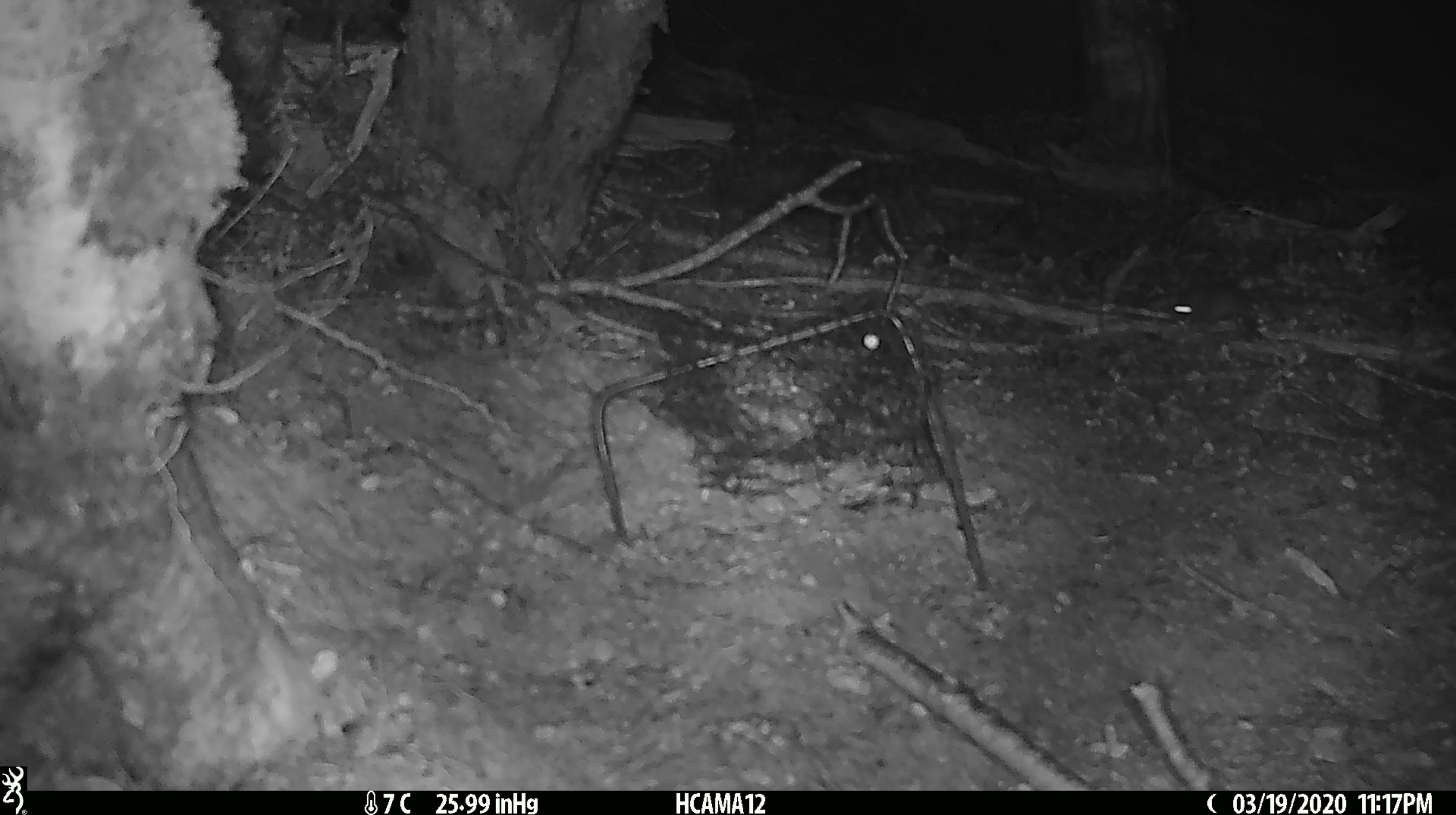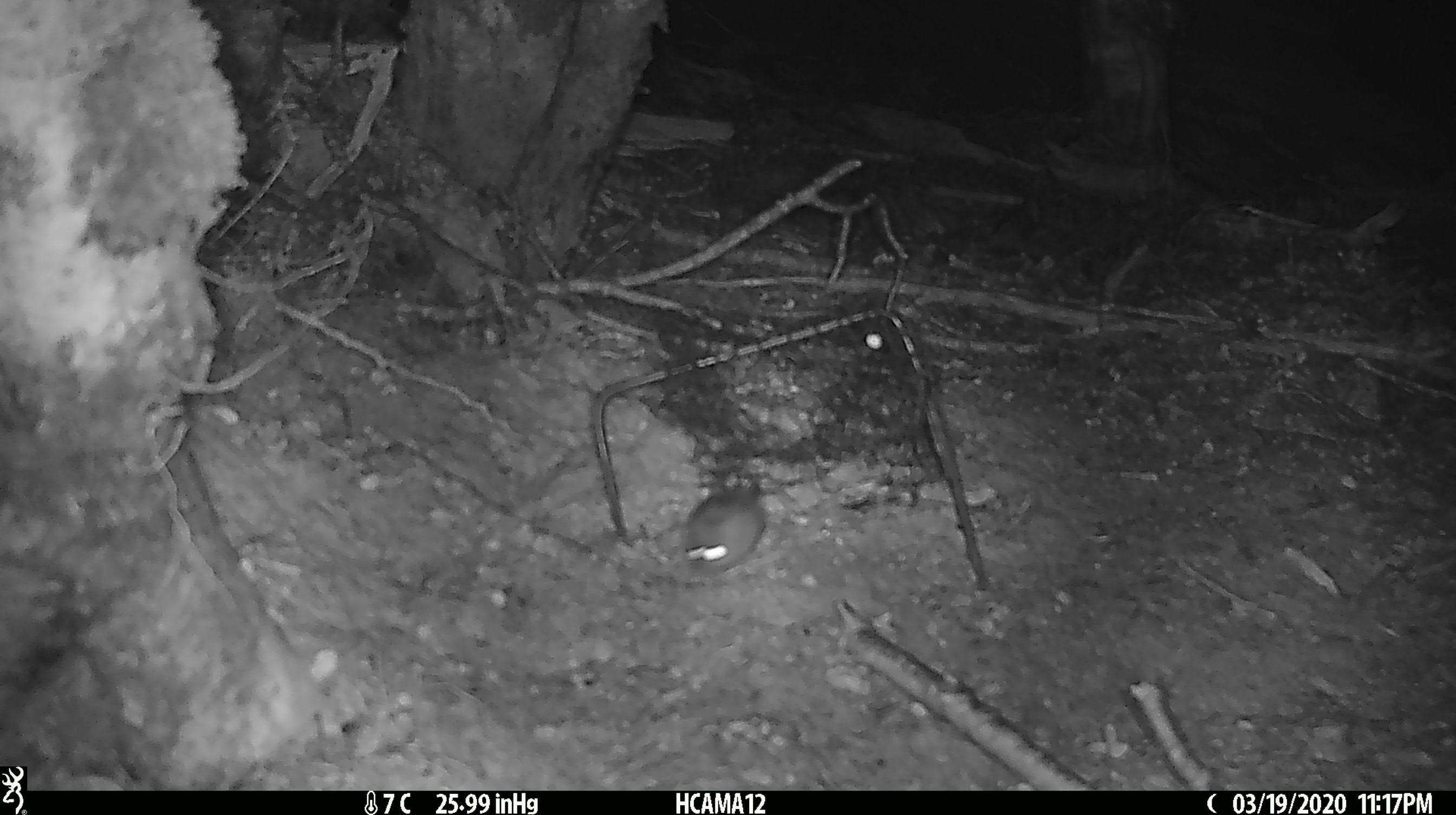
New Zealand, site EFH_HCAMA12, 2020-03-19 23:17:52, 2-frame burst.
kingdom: Animalia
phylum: Chordata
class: Mammalia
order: Rodentia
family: Muridae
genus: Mus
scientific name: Mus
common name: mouse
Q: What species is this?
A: Mouse (Mus).